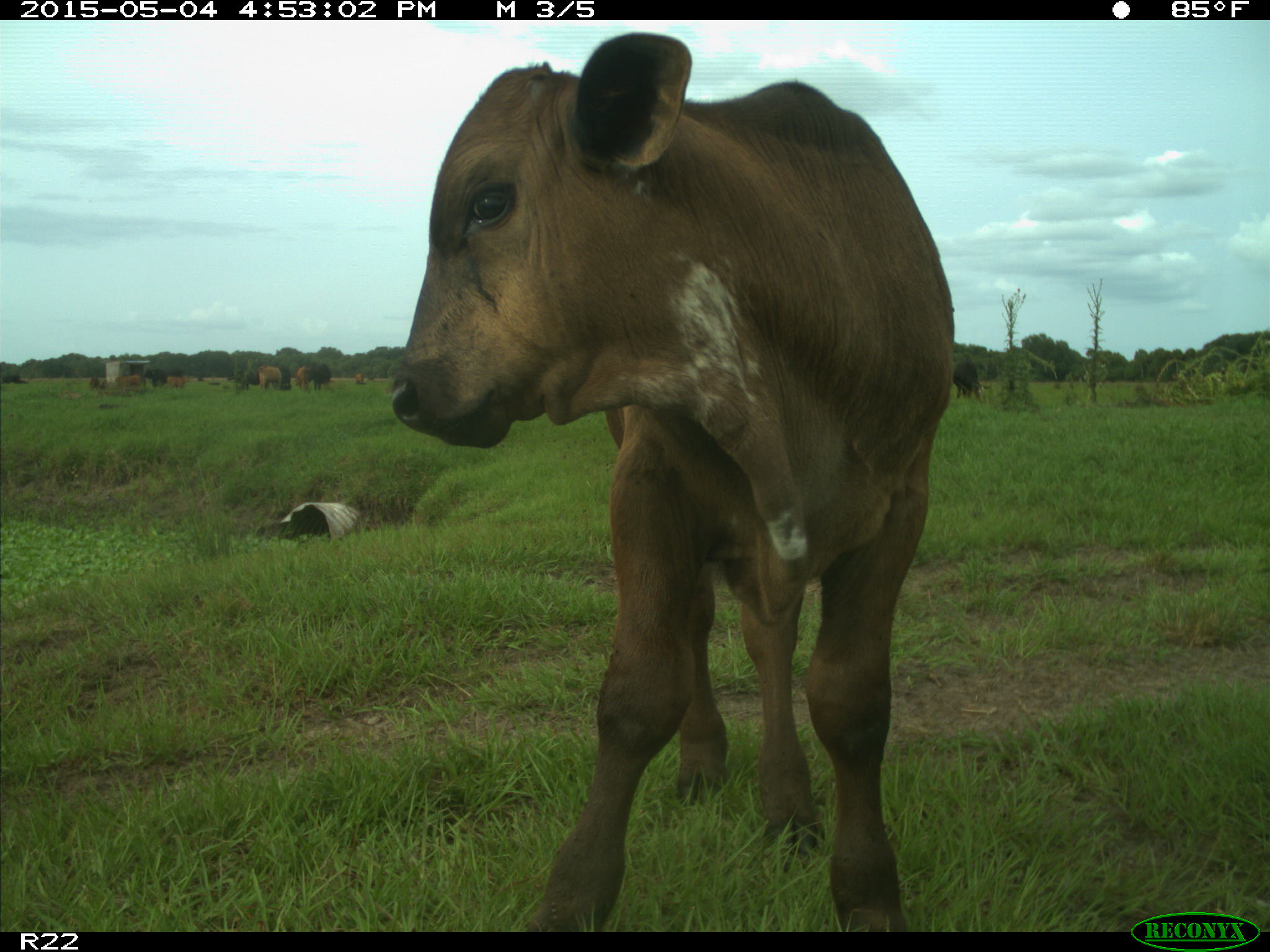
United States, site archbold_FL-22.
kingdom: Animalia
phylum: Chordata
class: Mammalia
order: Artiodactyla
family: Bovidae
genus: Bos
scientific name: Bos taurus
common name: domestic cow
Bos taurus (domestic cow).